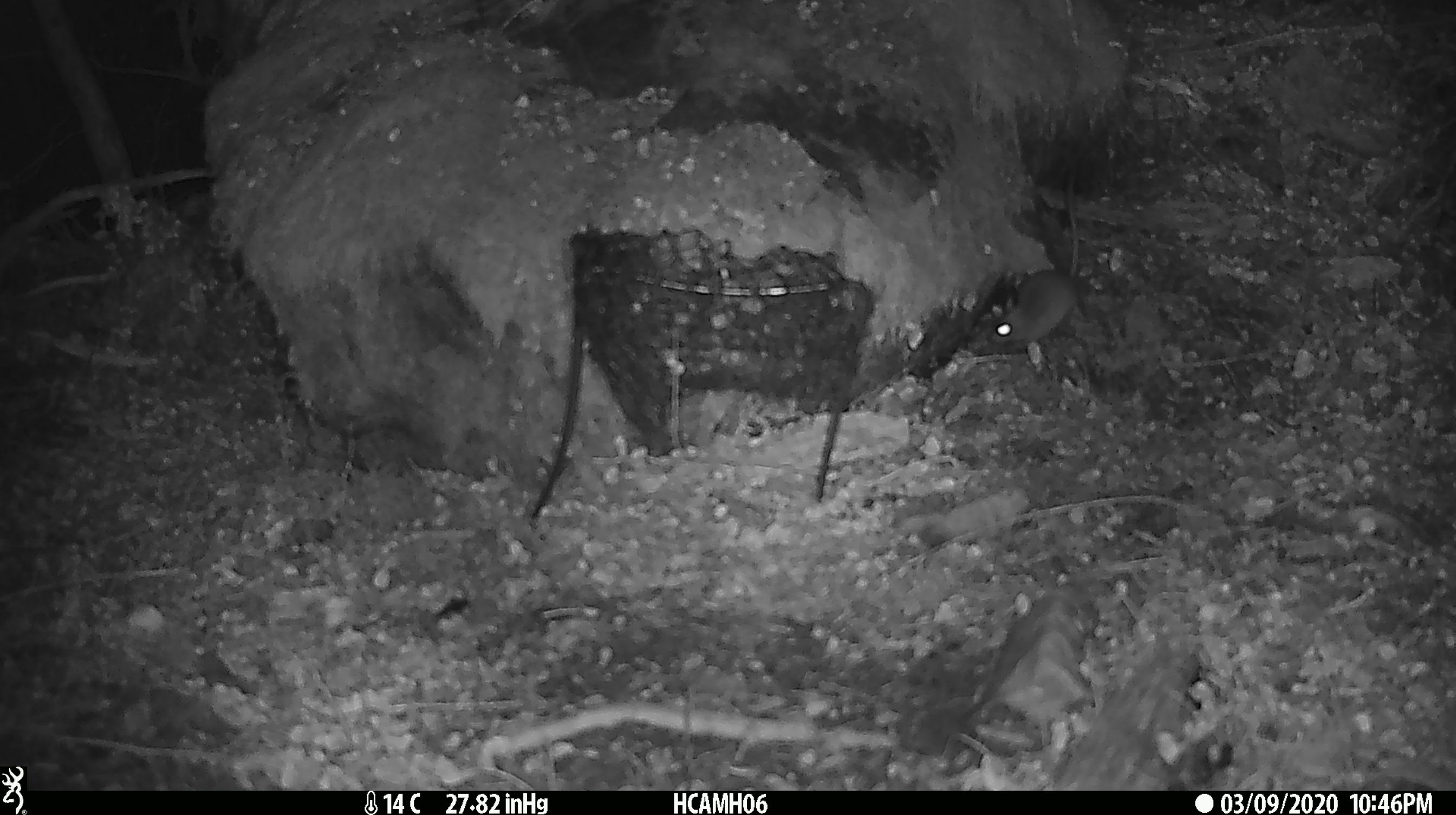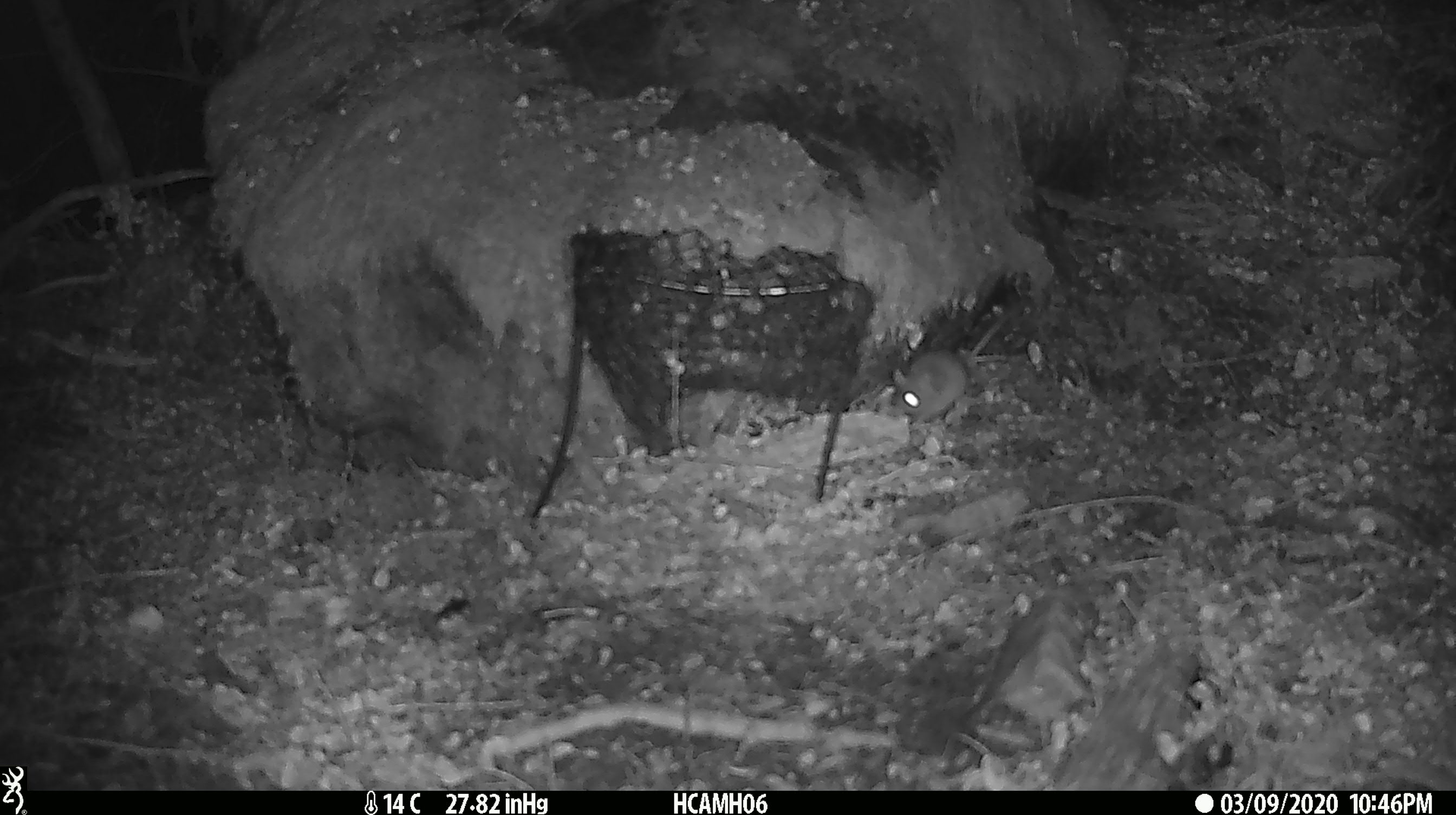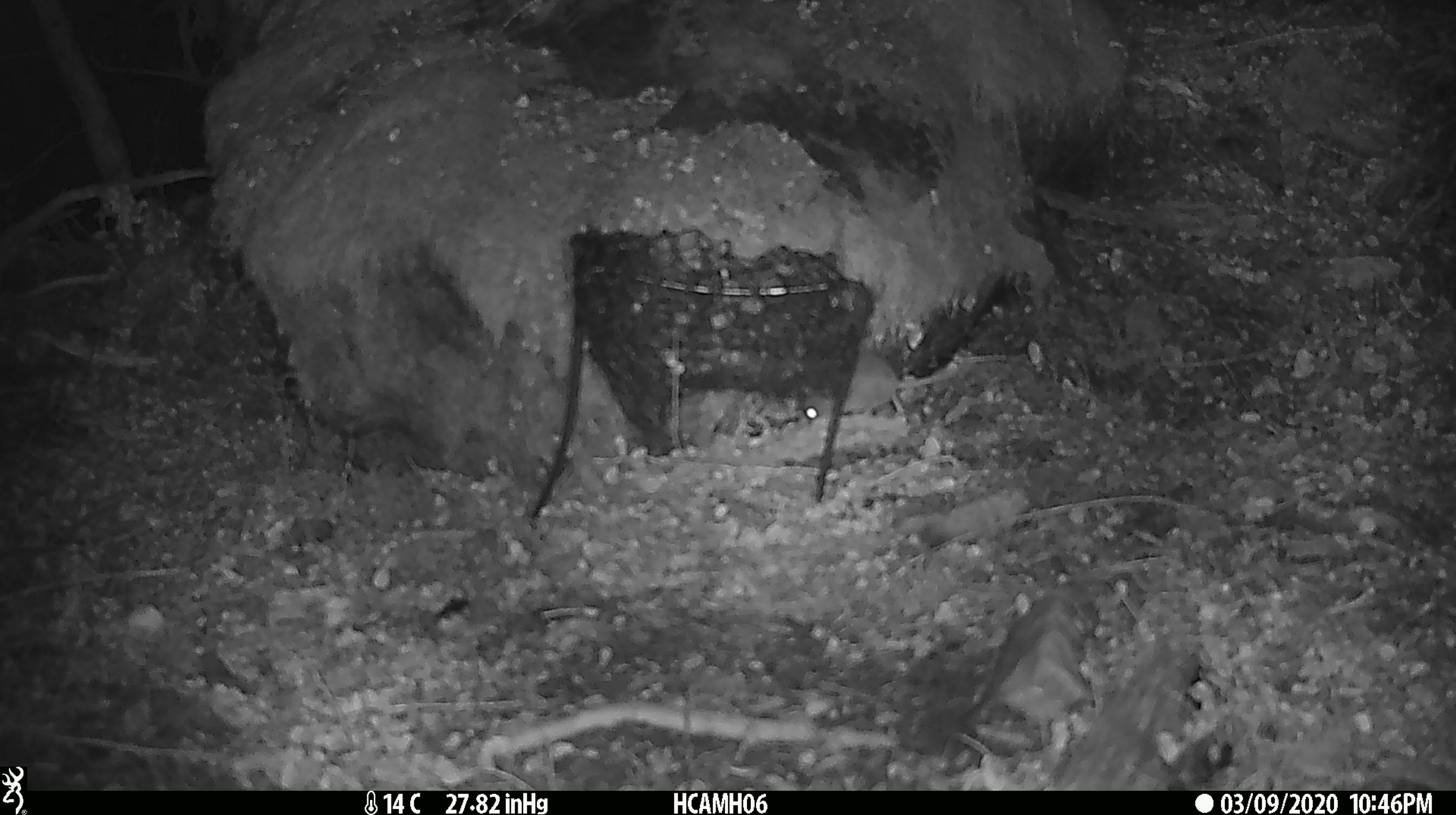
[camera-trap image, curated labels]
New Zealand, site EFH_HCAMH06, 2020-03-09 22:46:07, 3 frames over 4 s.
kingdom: Animalia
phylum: Chordata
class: Mammalia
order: Rodentia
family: Muridae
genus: Mus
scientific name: Mus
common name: mouse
Mouse (Mus).